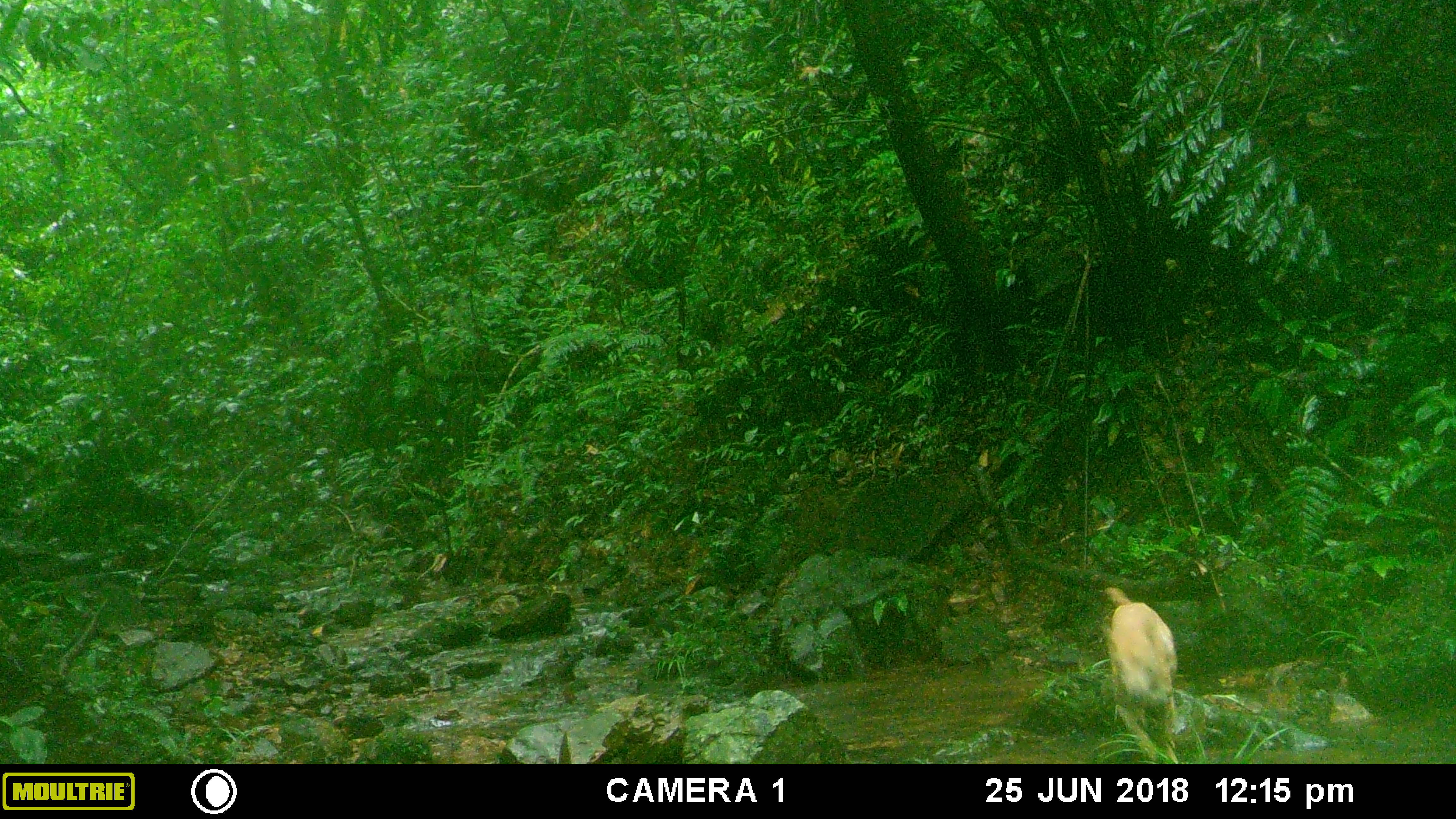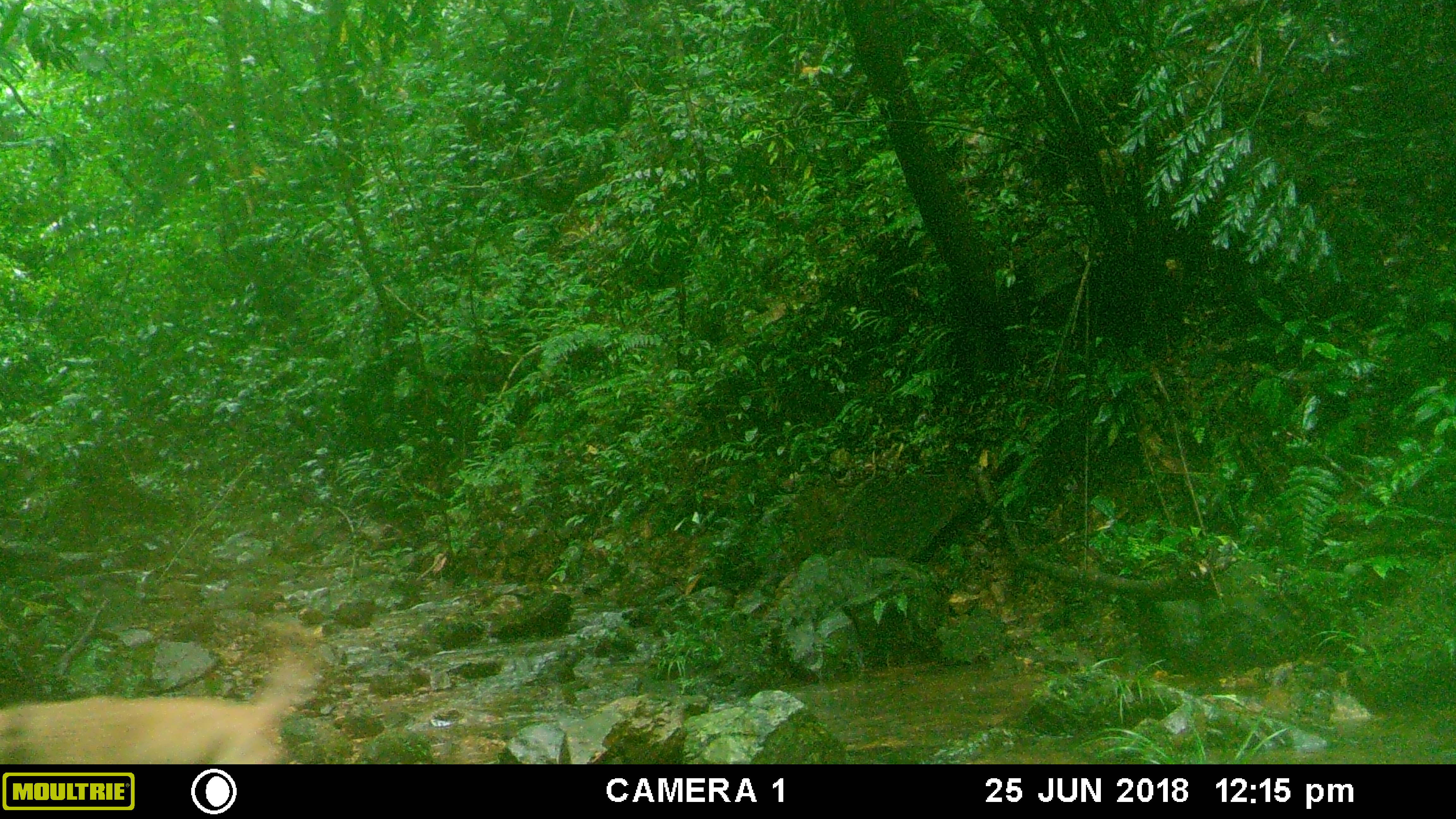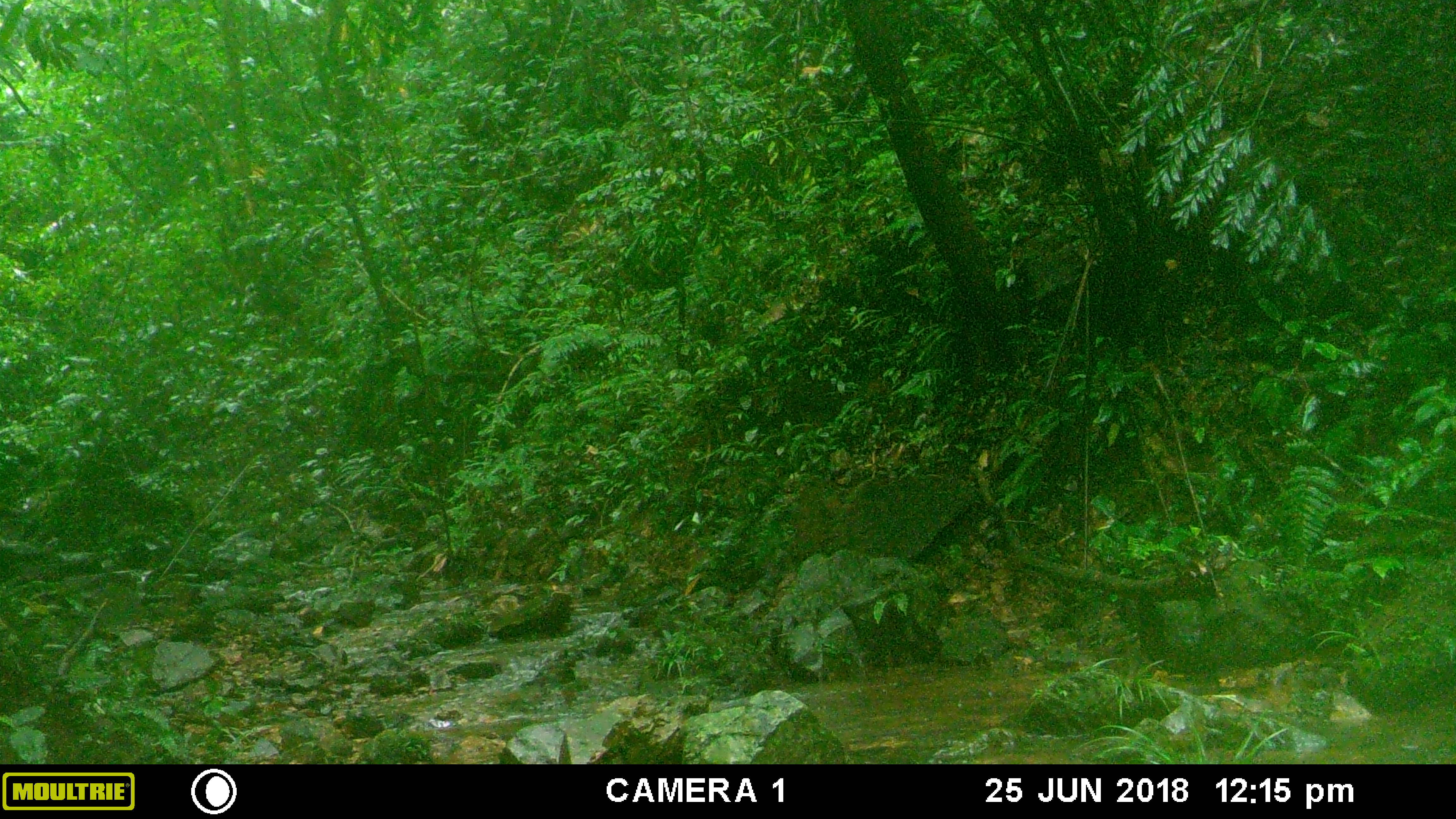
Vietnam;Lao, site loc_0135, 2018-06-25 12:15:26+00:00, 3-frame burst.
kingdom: Animalia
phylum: Chordata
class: Mammalia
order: Carnivora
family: Canidae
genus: Canis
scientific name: Canis familiaris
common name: domestic dog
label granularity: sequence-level